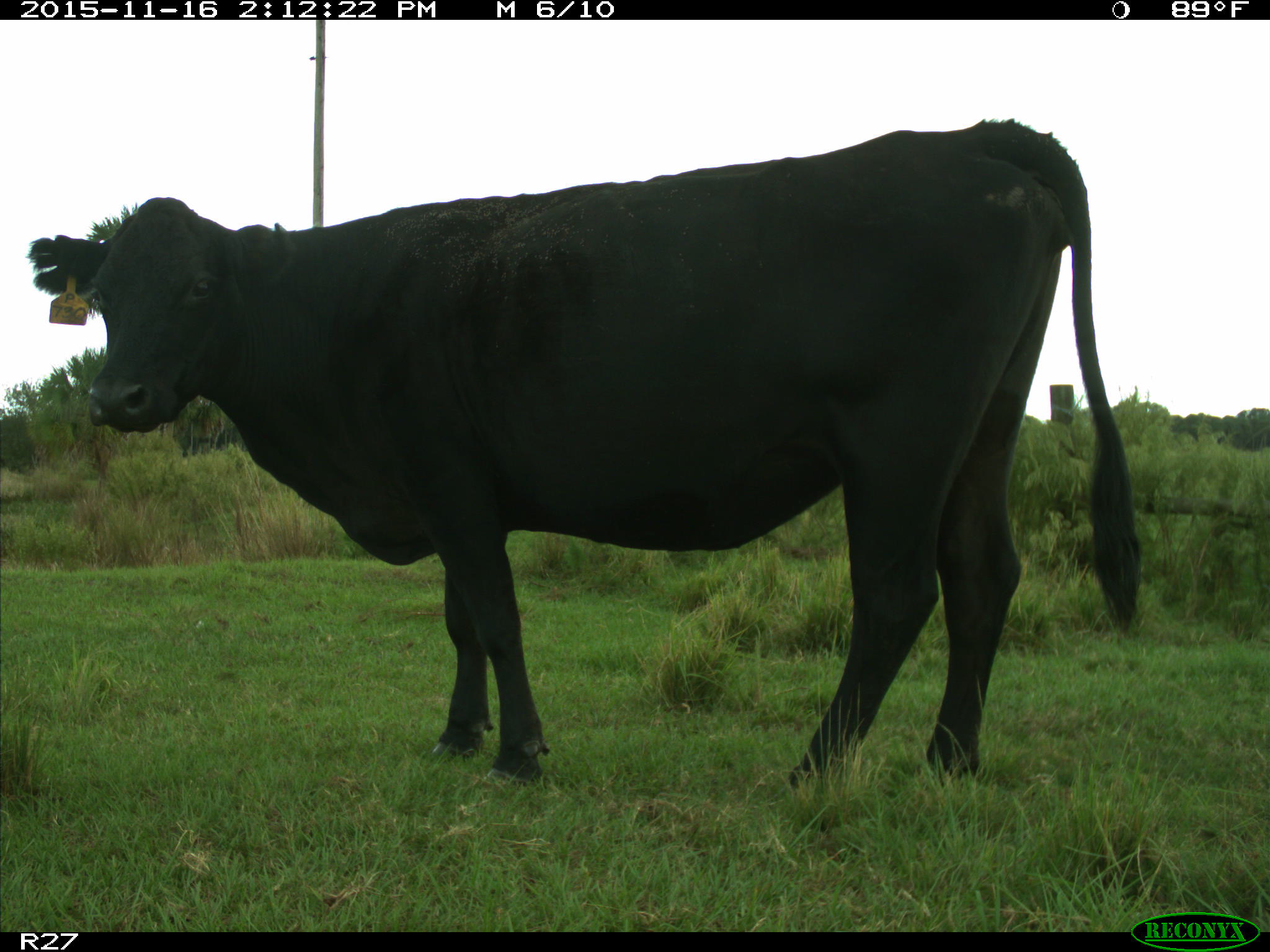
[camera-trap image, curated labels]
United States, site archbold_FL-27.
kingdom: Animalia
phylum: Chordata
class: Mammalia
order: Artiodactyla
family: Bovidae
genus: Bos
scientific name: Bos taurus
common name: domestic cow